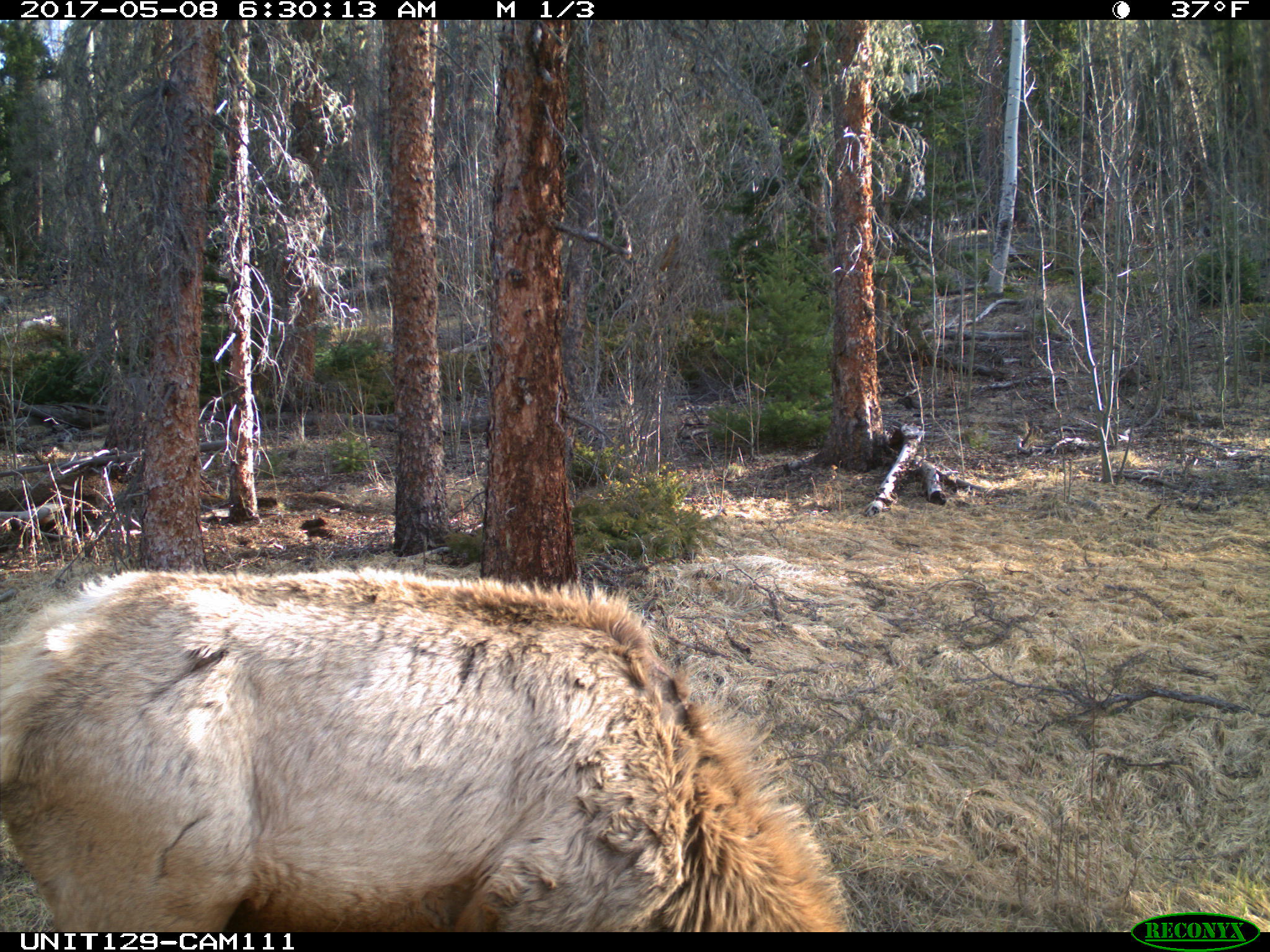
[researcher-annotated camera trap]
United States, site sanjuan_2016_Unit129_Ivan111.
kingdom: Animalia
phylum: Chordata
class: Mammalia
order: Artiodactyla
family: Cervidae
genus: Cervus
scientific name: Cervus elaphus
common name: red deer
Cervus elaphus (red deer).